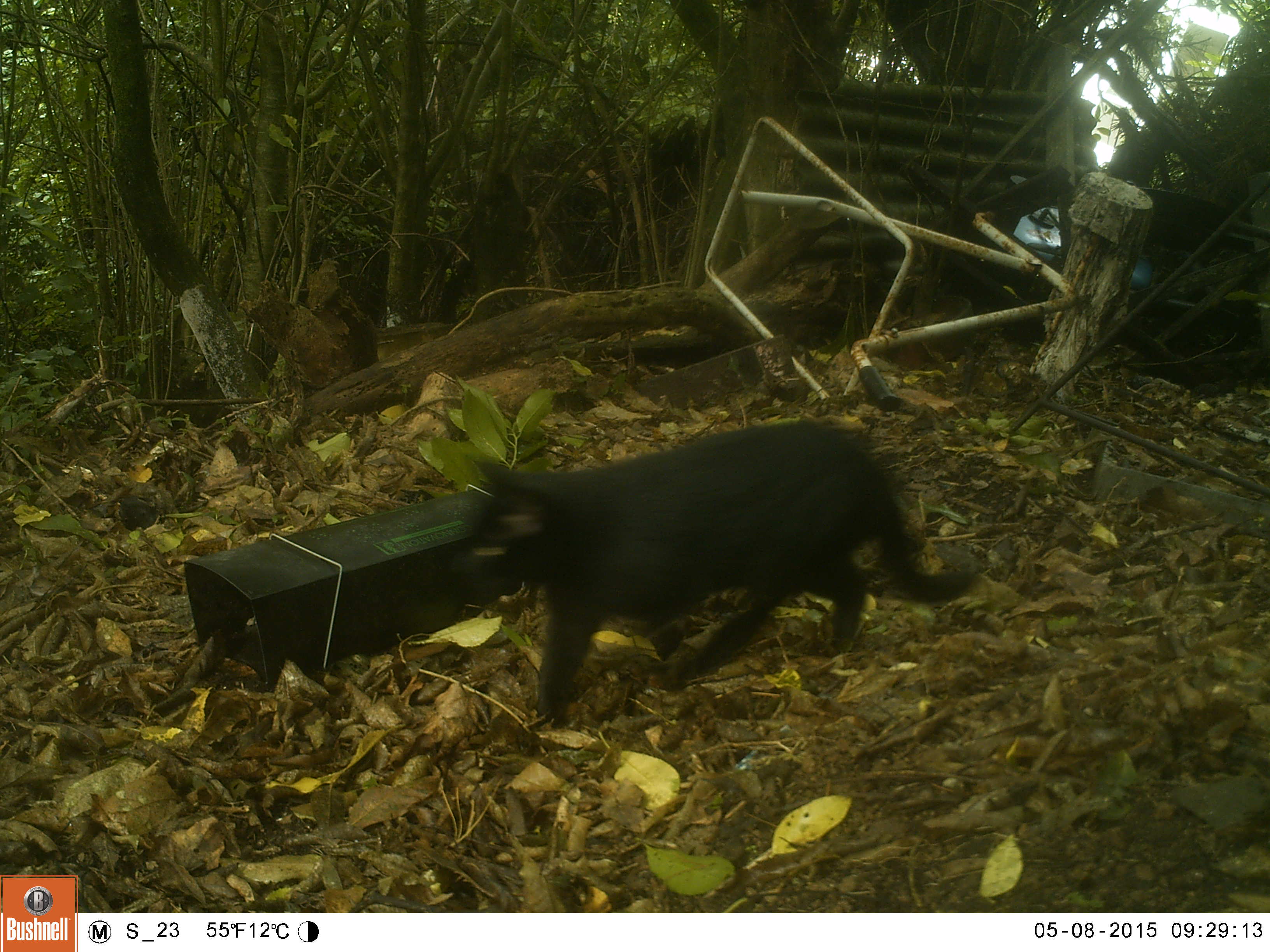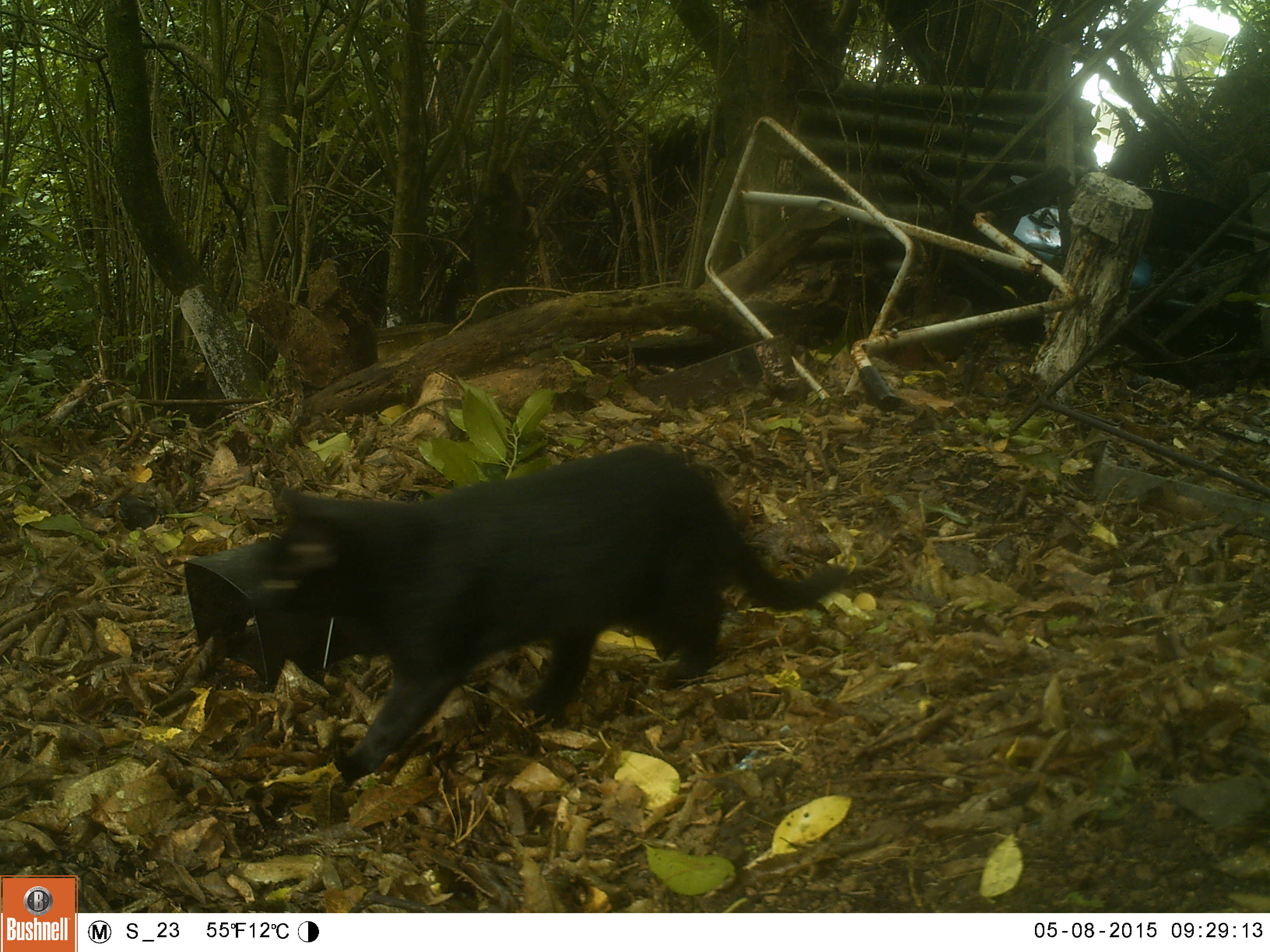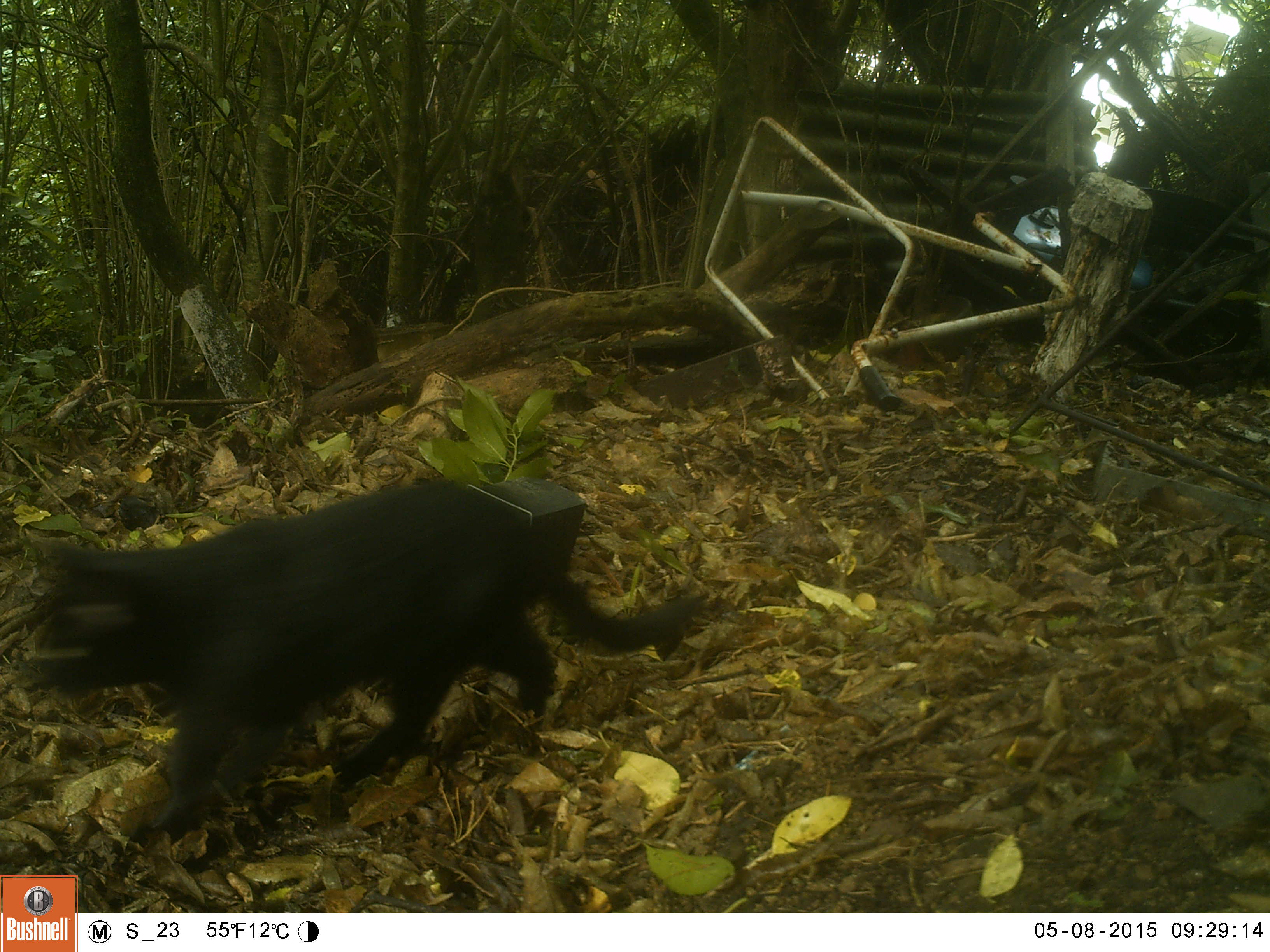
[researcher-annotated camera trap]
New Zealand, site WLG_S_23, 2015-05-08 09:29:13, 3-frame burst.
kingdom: Animalia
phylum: Chordata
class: Mammalia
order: Carnivora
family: Felidae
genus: Felis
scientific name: Felis catus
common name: domestic cat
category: cat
Cat (domestic cat) (Felis catus).